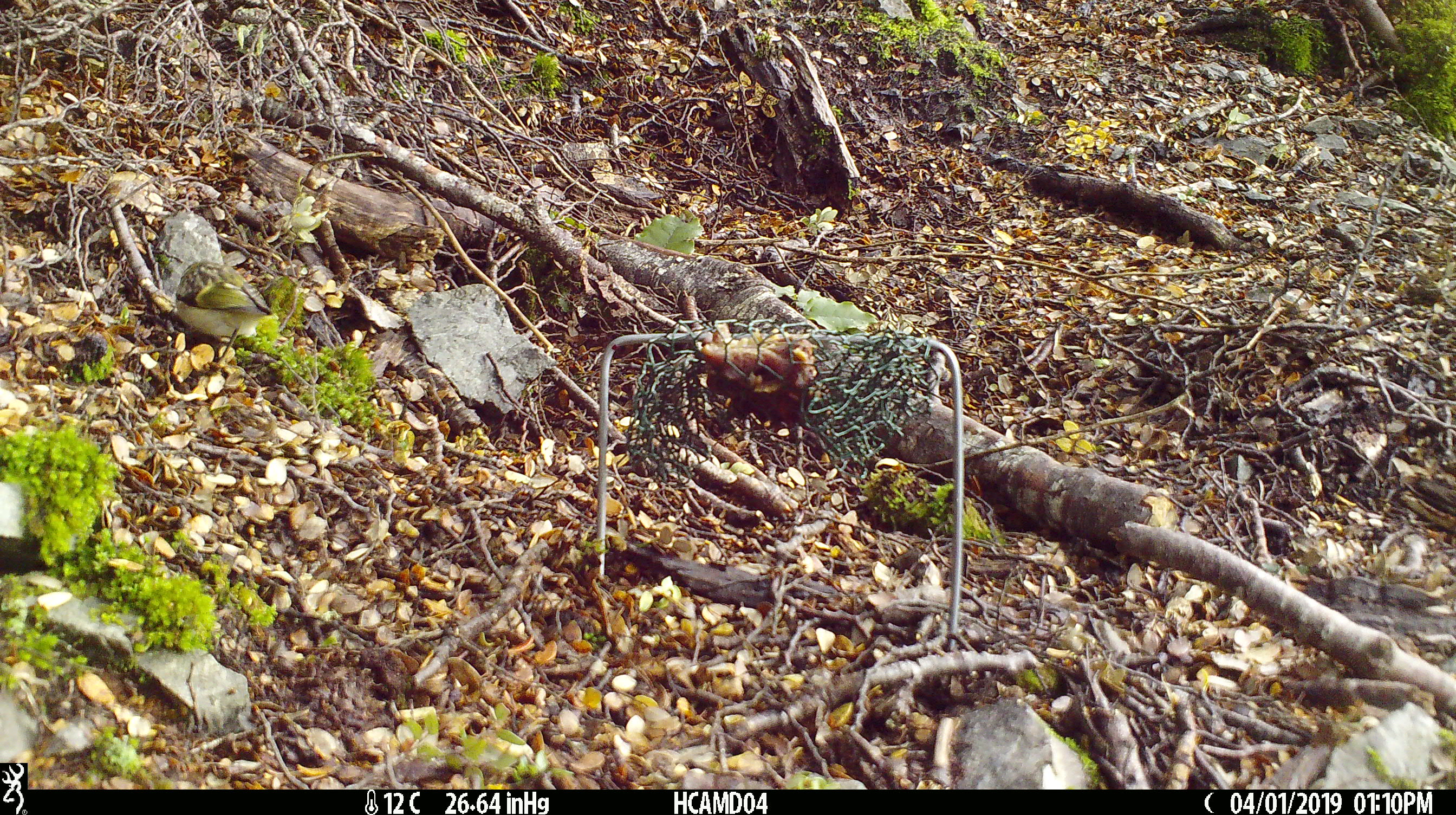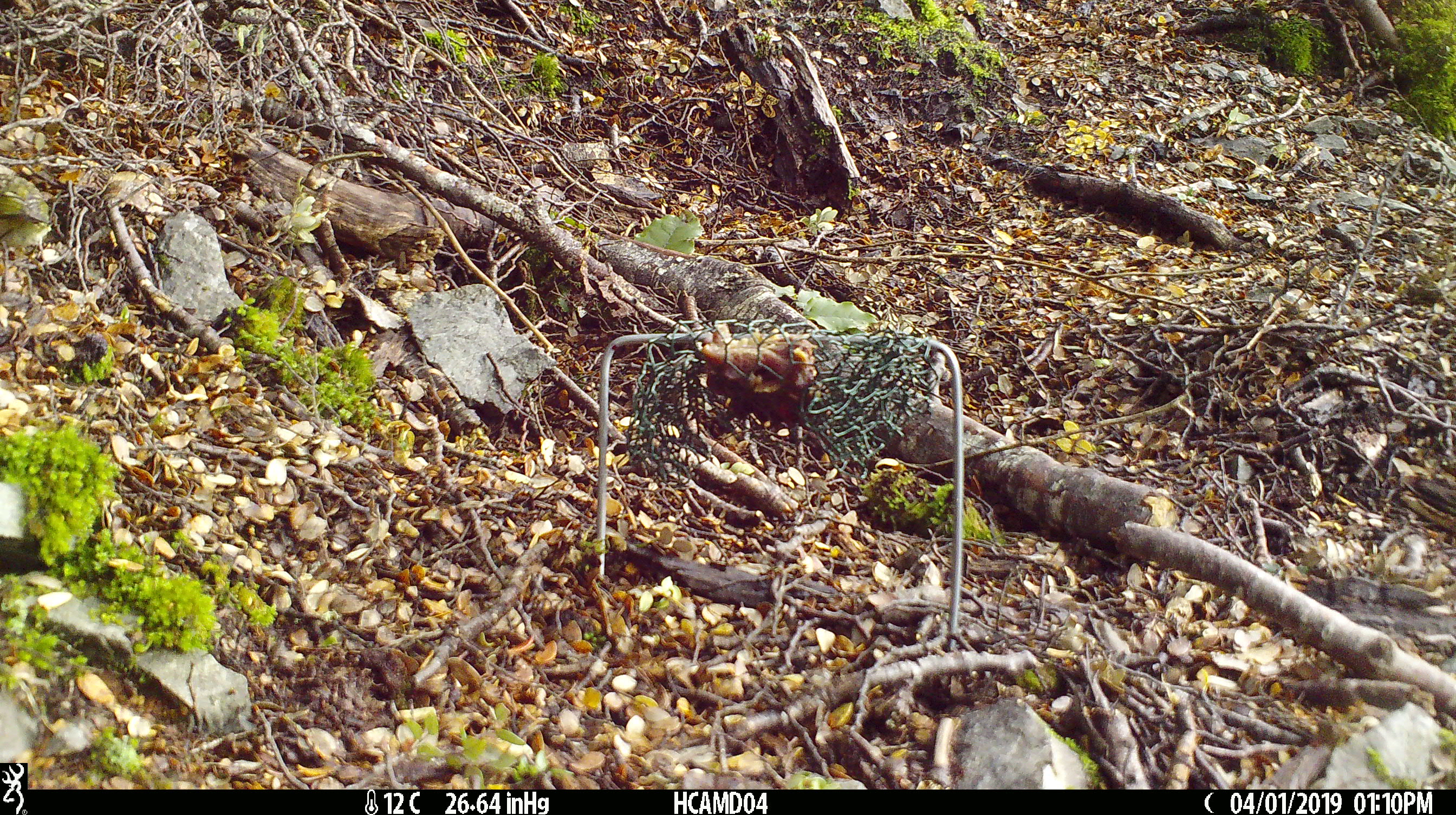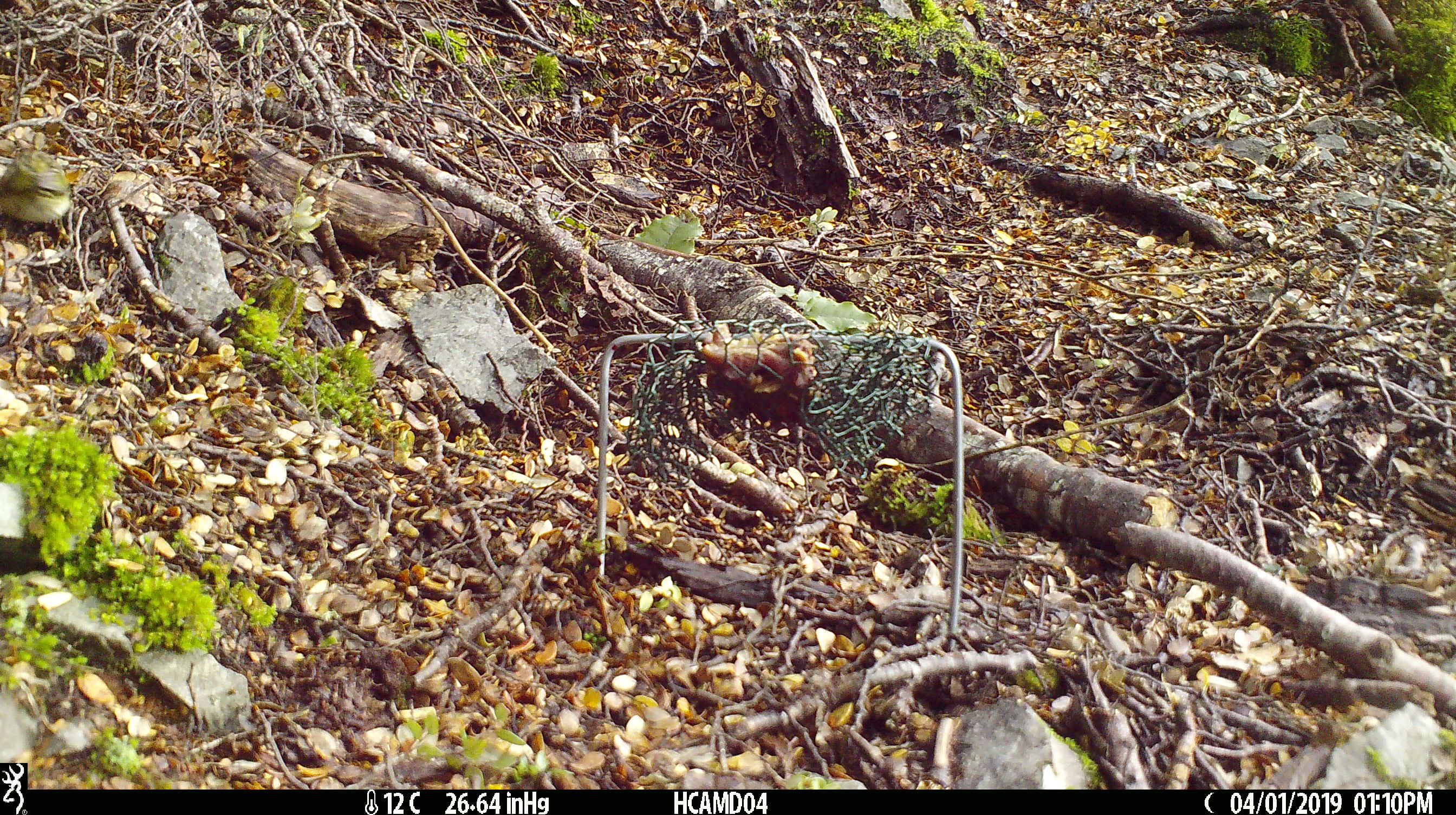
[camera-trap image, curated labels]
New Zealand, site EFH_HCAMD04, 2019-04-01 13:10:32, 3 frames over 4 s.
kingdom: Animalia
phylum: Chordata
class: Aves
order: Passeriformes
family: Acanthisittidae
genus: Acanthisitta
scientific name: Acanthisitta chloris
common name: rifleman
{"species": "rifleman (Acanthisitta chloris)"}